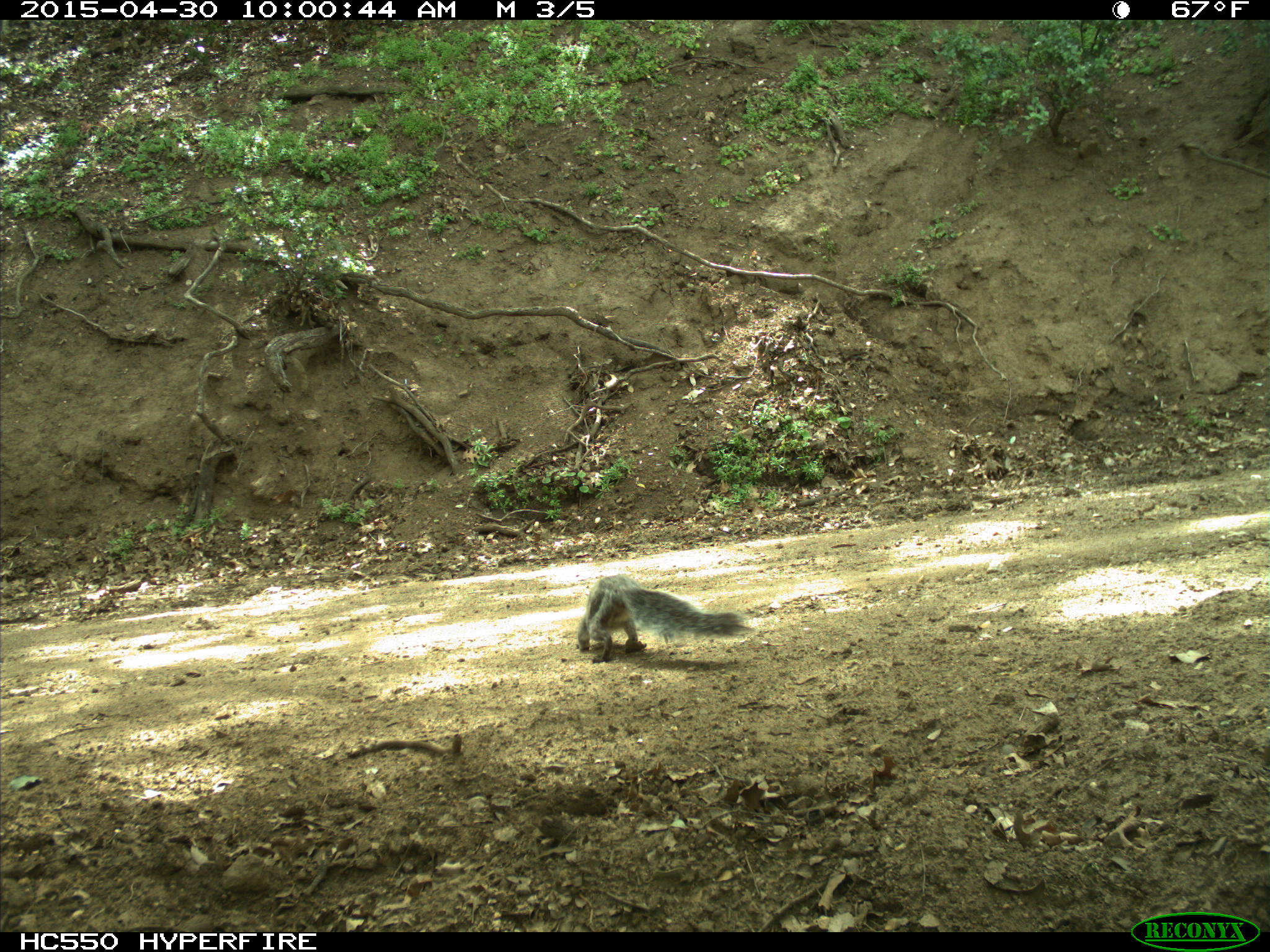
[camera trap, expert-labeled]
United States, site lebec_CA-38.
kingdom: Animalia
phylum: Chordata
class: Mammalia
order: Rodentia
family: Sciuridae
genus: Sciurus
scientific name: Sciurus carolinensis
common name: eastern gray squirrel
Sciurus carolinensis (eastern gray squirrel).